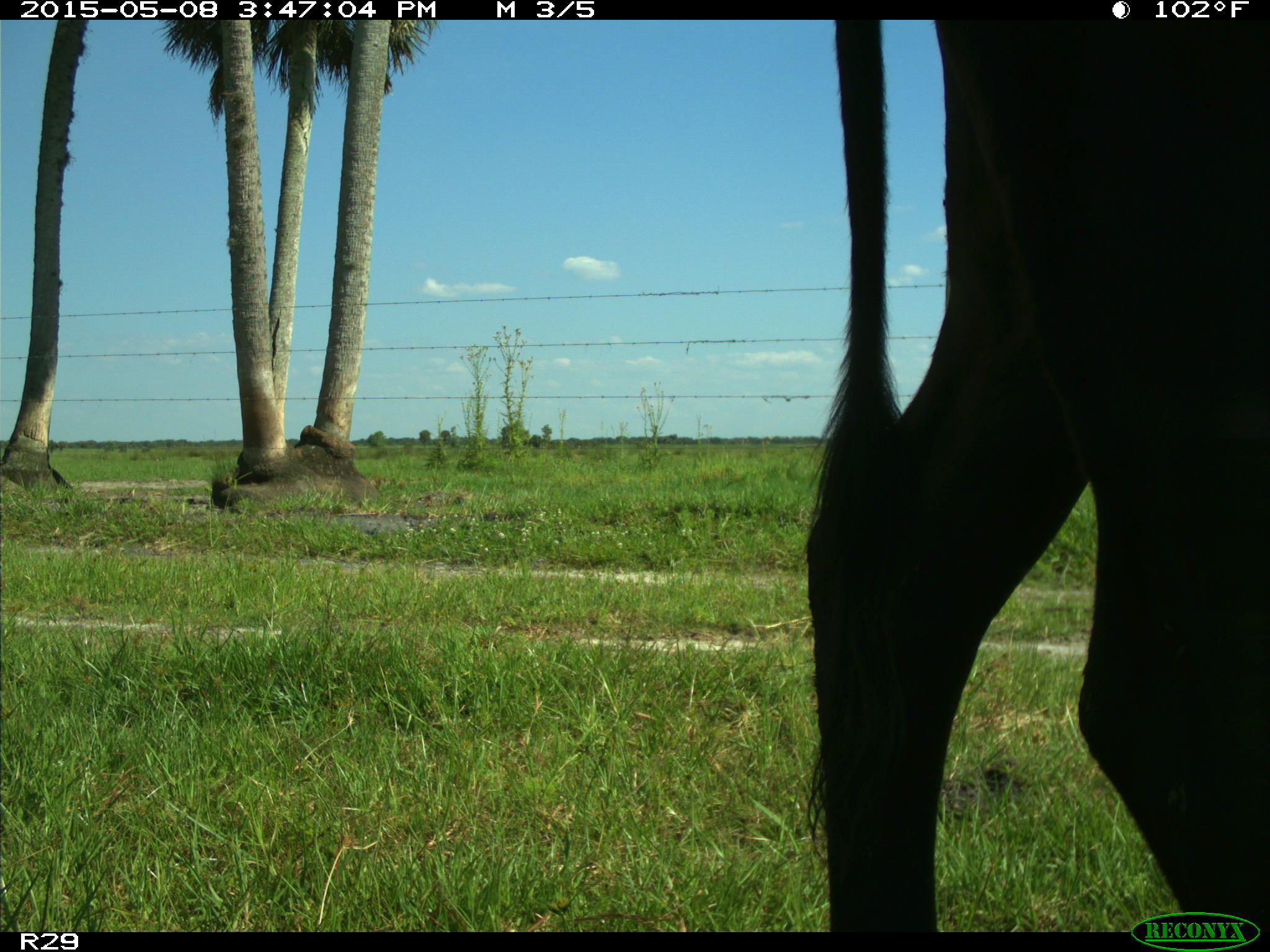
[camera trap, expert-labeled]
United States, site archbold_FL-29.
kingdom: Animalia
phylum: Chordata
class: Mammalia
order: Artiodactyla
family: Bovidae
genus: Bos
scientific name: Bos taurus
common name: domestic cow